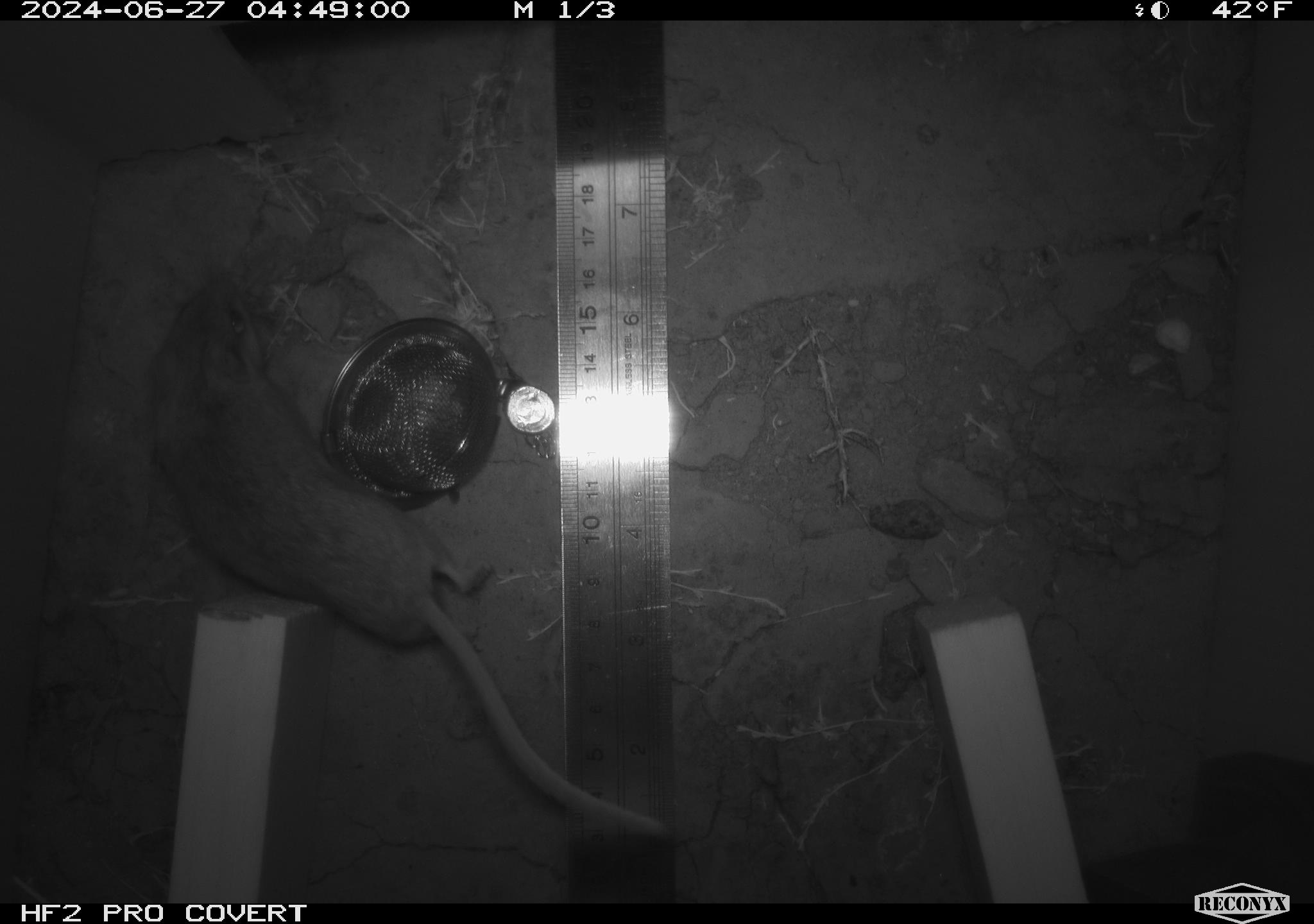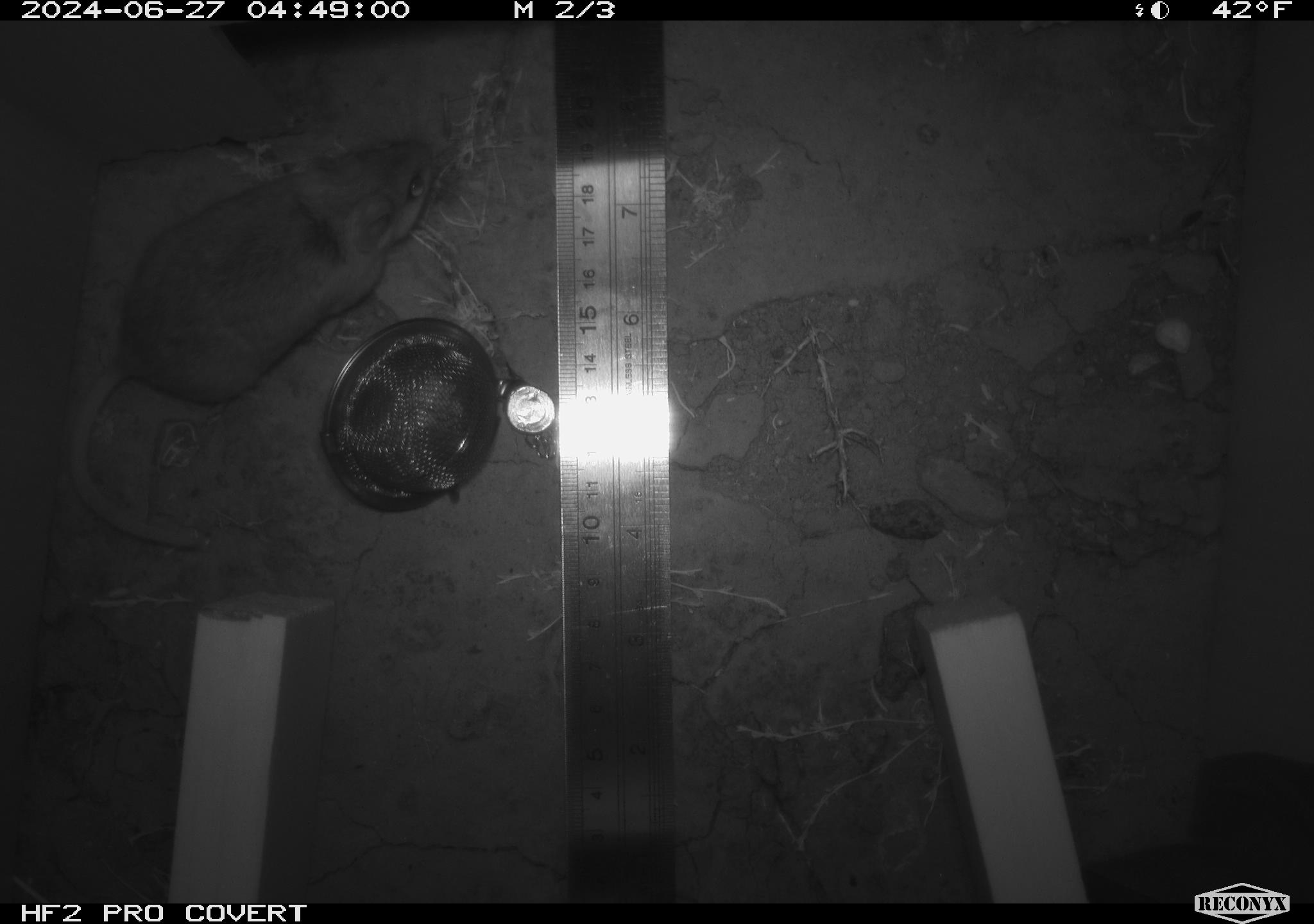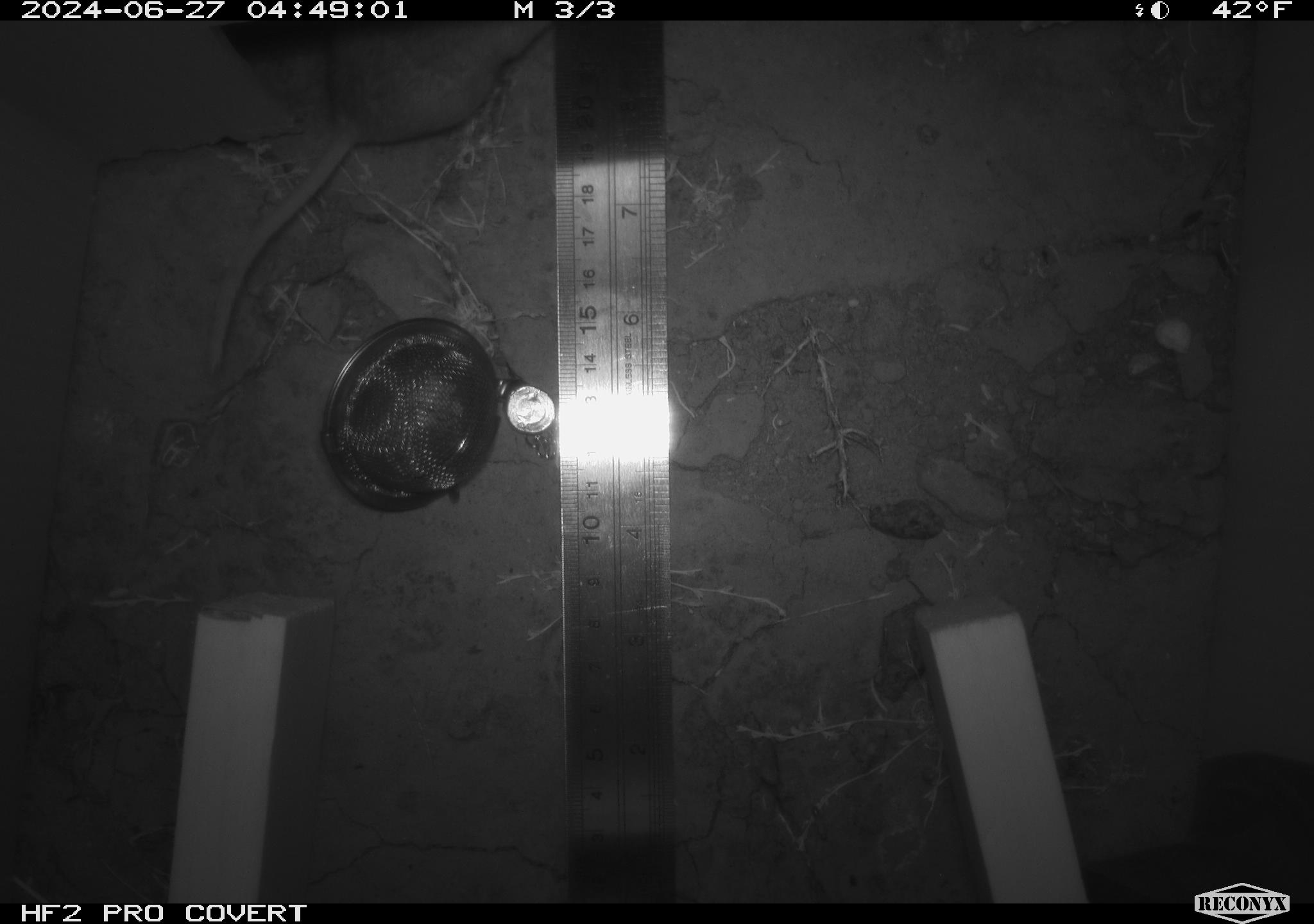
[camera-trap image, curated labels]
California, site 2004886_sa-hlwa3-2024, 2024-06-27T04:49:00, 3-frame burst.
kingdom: Animalia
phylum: Chordata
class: Mammalia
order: Rodentia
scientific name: Rodentia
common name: mouse species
Mouse species (Rodentia).